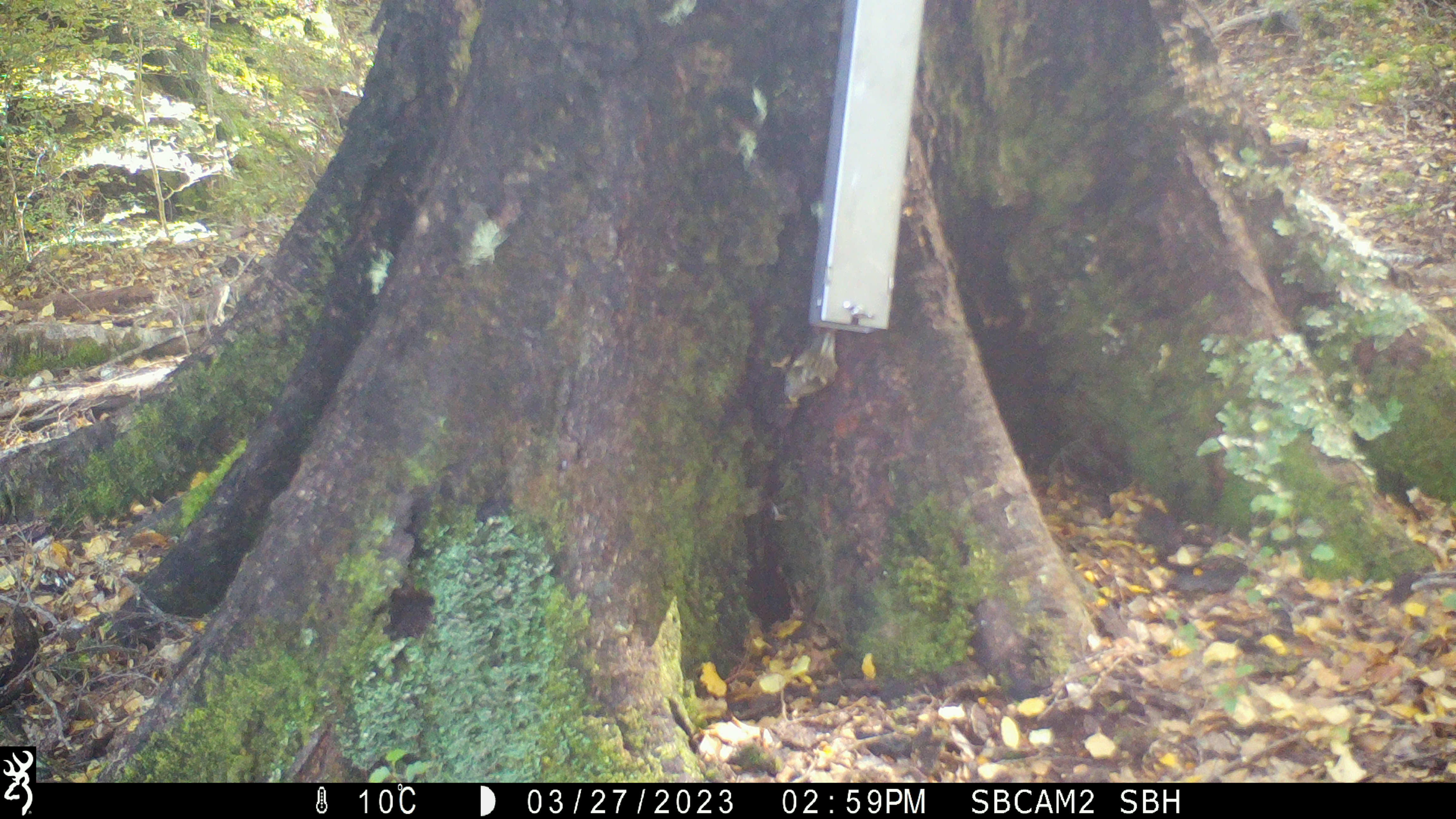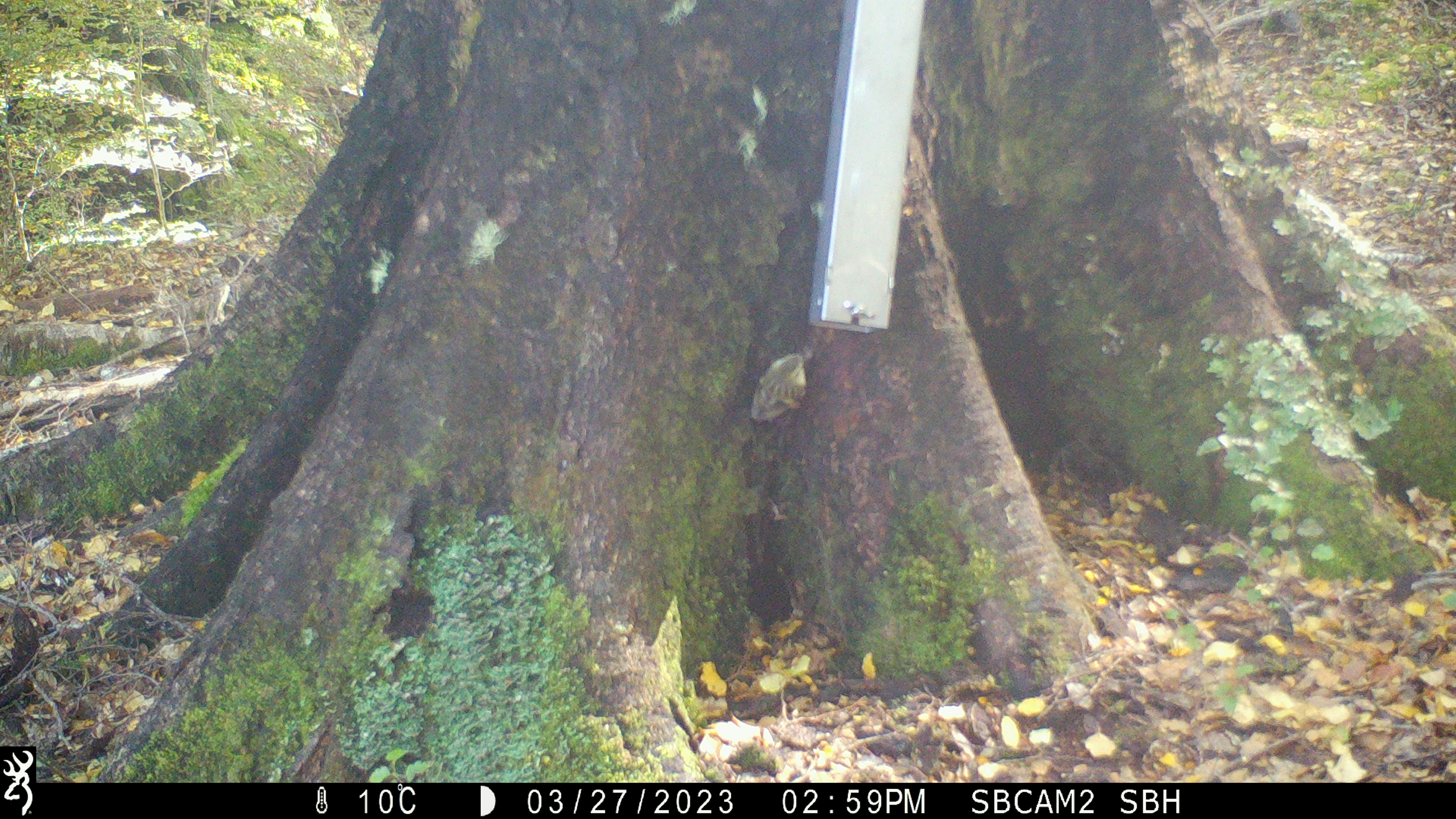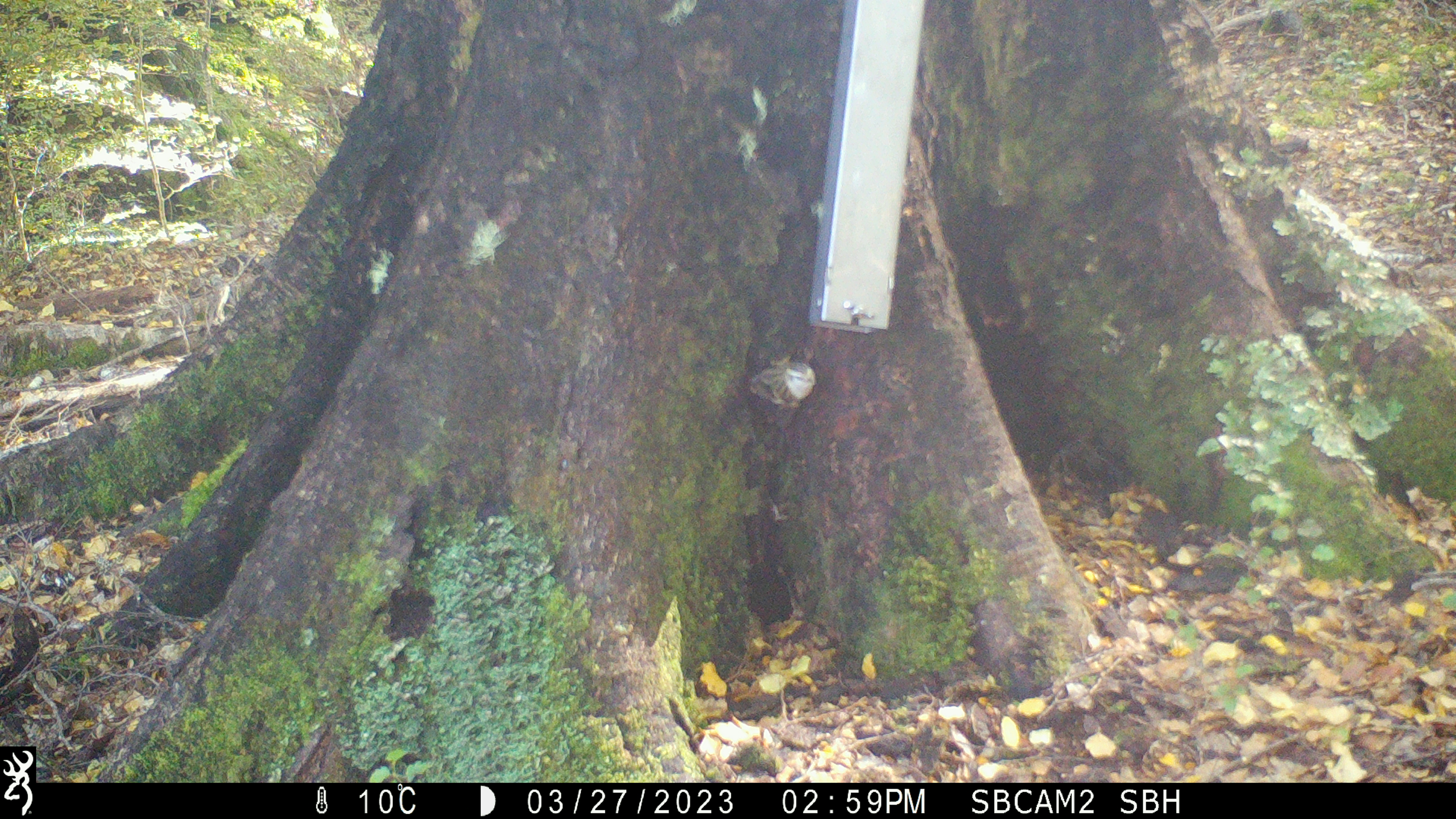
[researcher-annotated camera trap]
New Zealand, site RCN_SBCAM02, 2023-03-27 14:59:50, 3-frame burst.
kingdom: Animalia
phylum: Chordata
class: Aves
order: Passeriformes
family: Acanthisittidae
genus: Acanthisitta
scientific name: Acanthisitta chloris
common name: rifleman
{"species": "rifleman (Acanthisitta chloris)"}